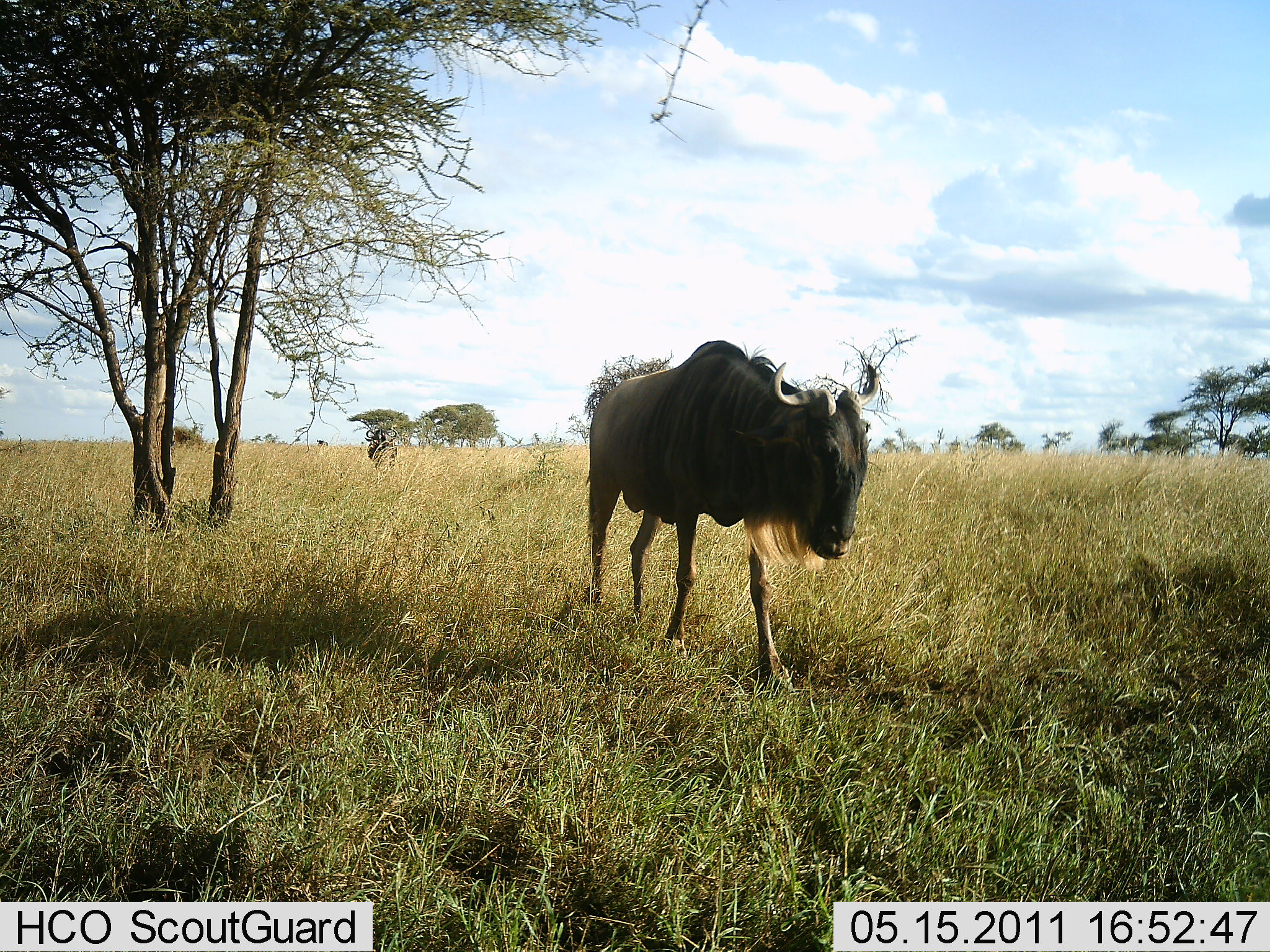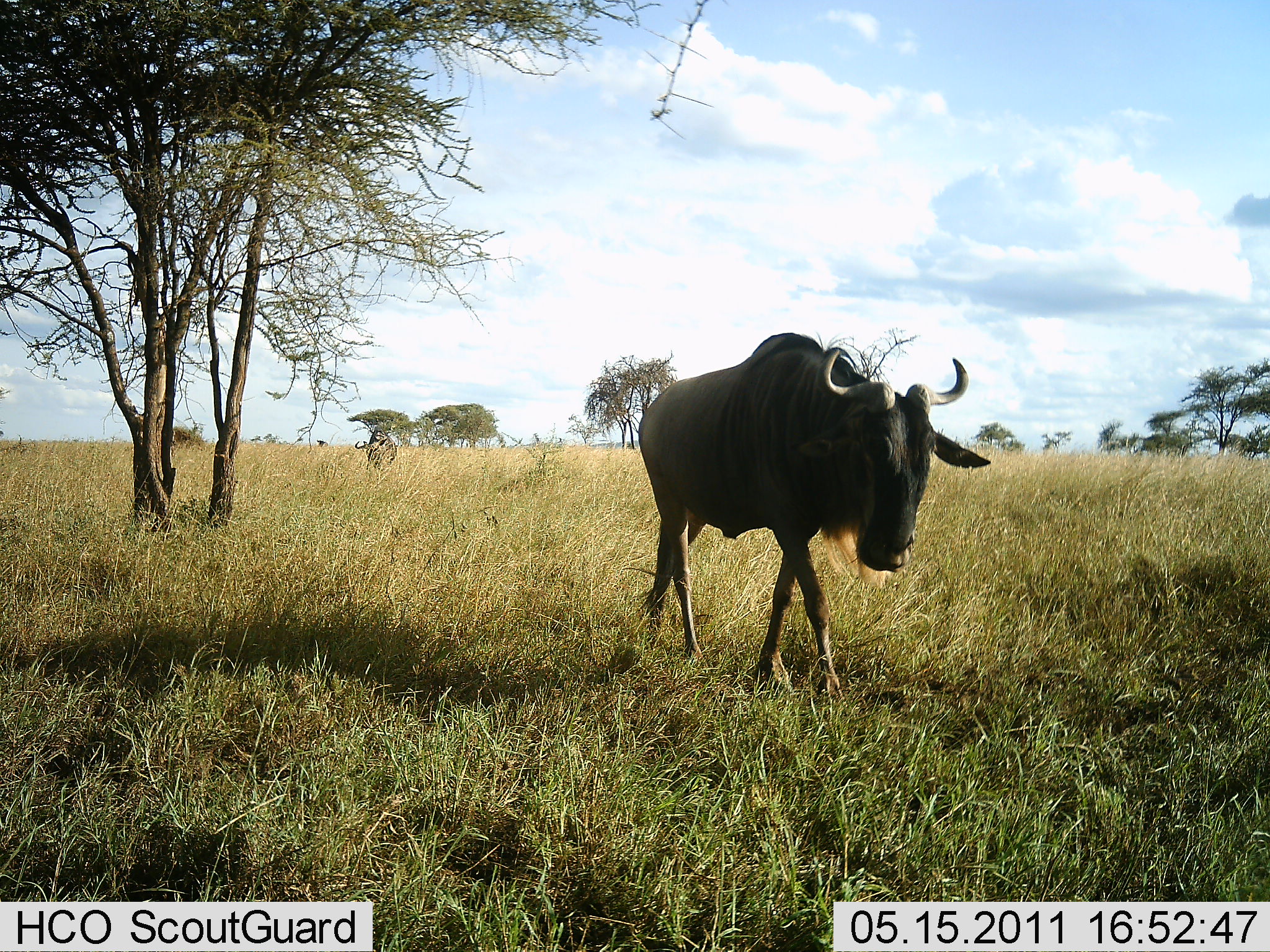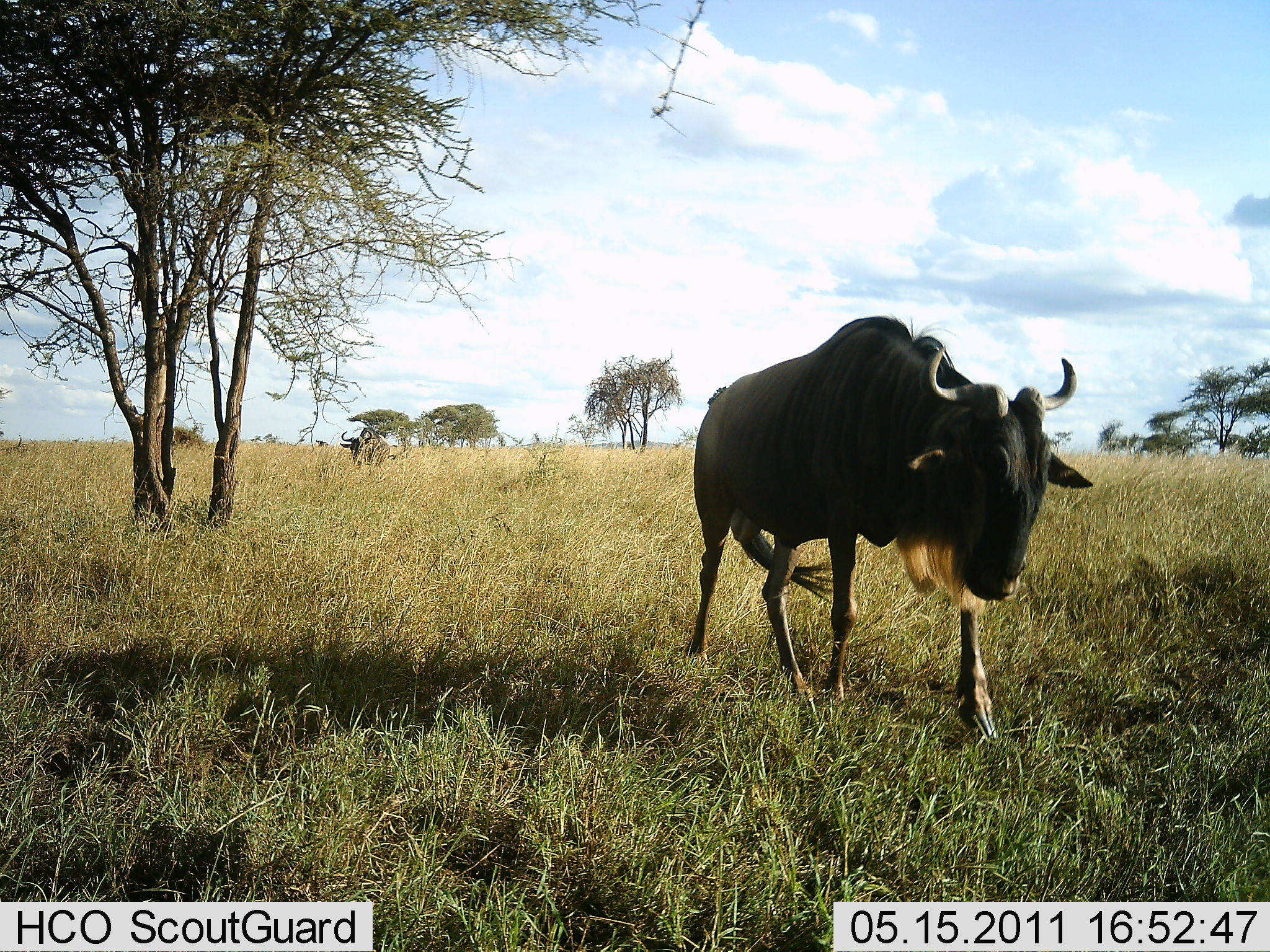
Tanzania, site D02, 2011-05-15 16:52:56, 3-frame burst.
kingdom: Animalia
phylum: Chordata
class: Mammalia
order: Artiodactyla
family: Bovidae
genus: Connochaetes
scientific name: Connochaetes taurinus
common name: blue wildebeest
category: wildebeest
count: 2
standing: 15%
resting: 0%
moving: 92%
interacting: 0%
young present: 0%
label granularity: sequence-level